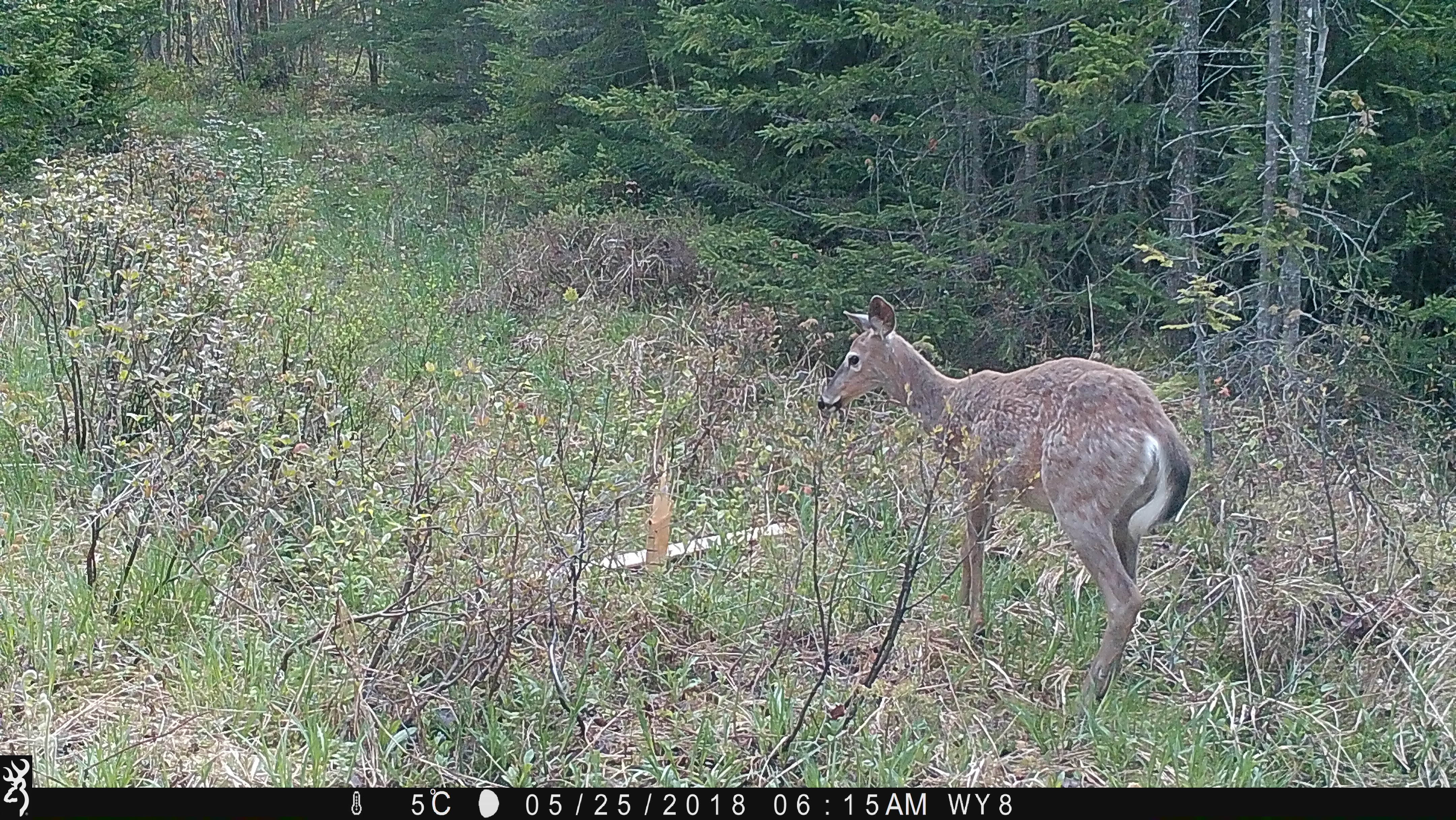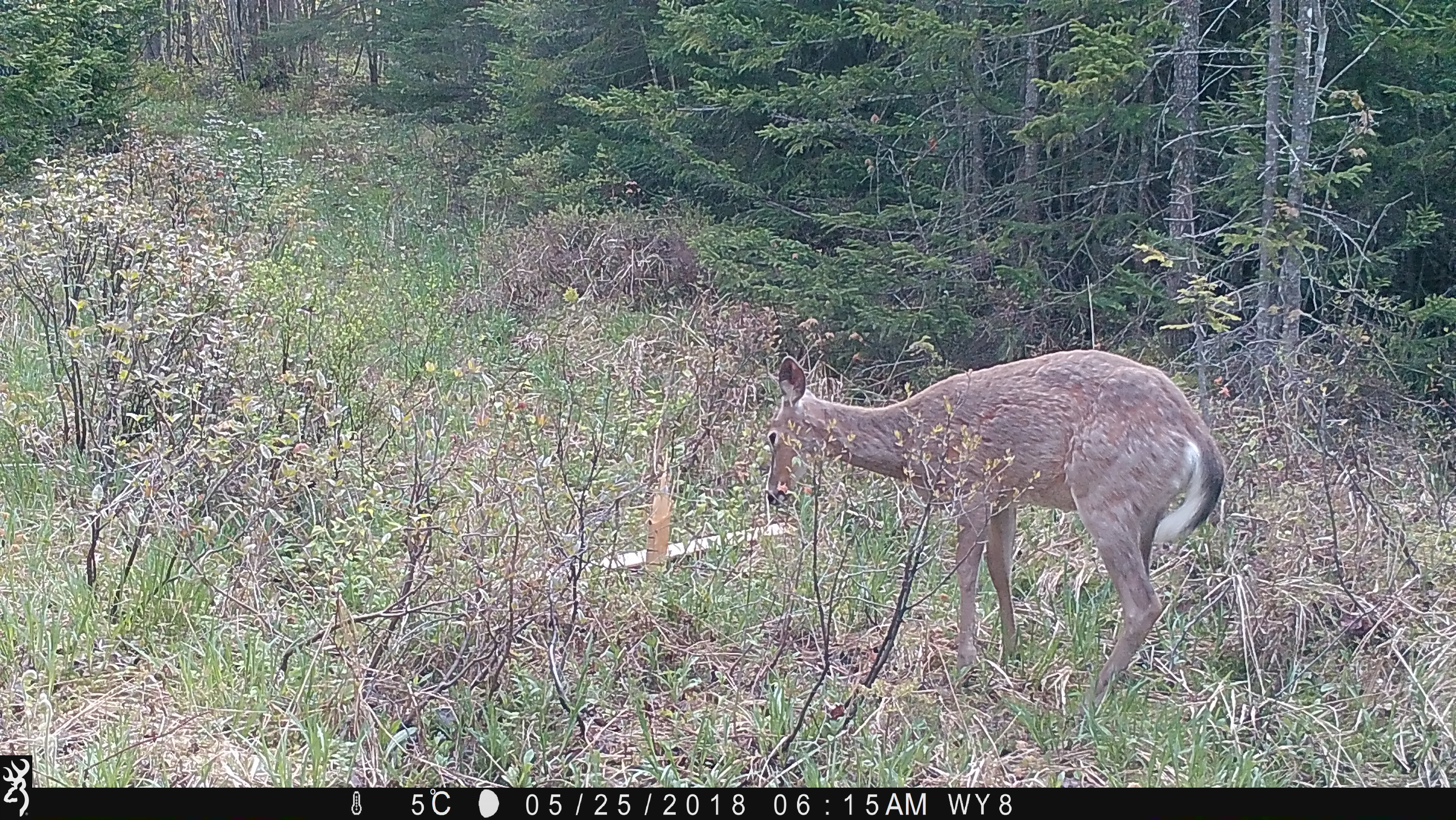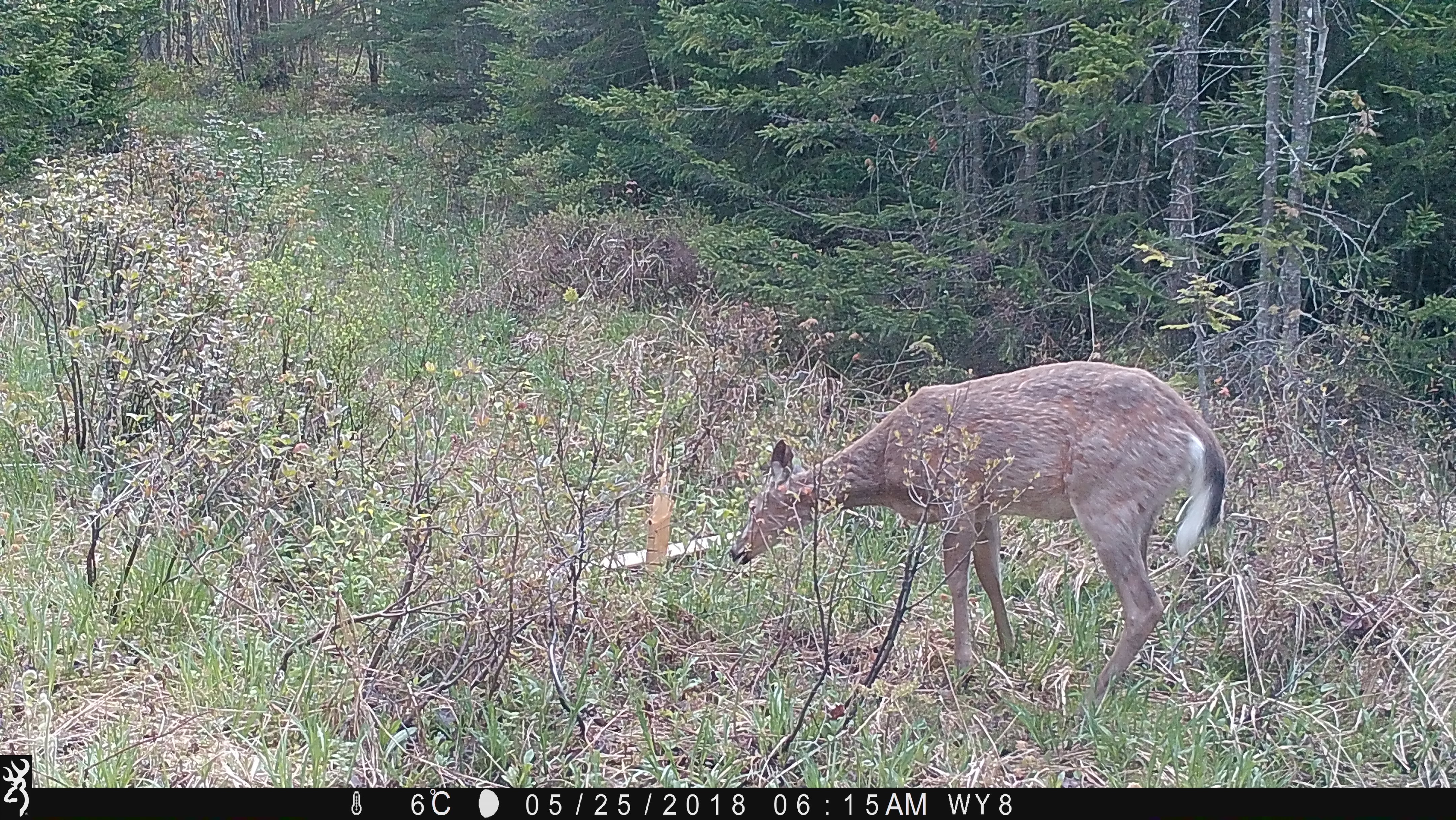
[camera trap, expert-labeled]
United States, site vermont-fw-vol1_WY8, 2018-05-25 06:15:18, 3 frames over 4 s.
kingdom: Animalia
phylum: Chordata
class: Mammalia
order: Artiodactyla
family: Cervidae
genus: Odocoileus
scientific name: Odocoileus virginianus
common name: white-tailed deer